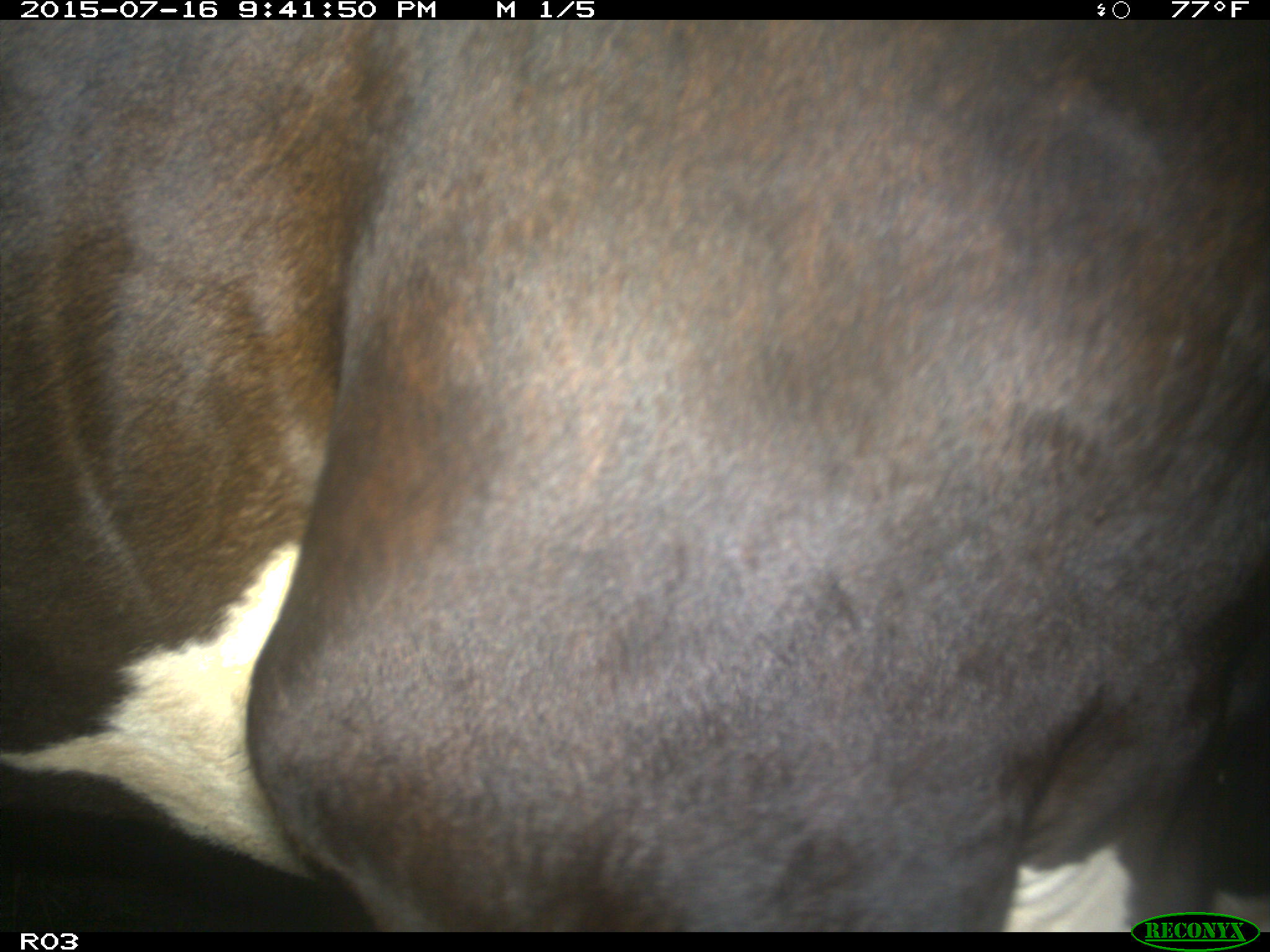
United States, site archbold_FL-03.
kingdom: Animalia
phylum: Chordata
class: Mammalia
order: Artiodactyla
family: Bovidae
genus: Bos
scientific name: Bos taurus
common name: domestic cow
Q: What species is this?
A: Bos taurus (domestic cow).